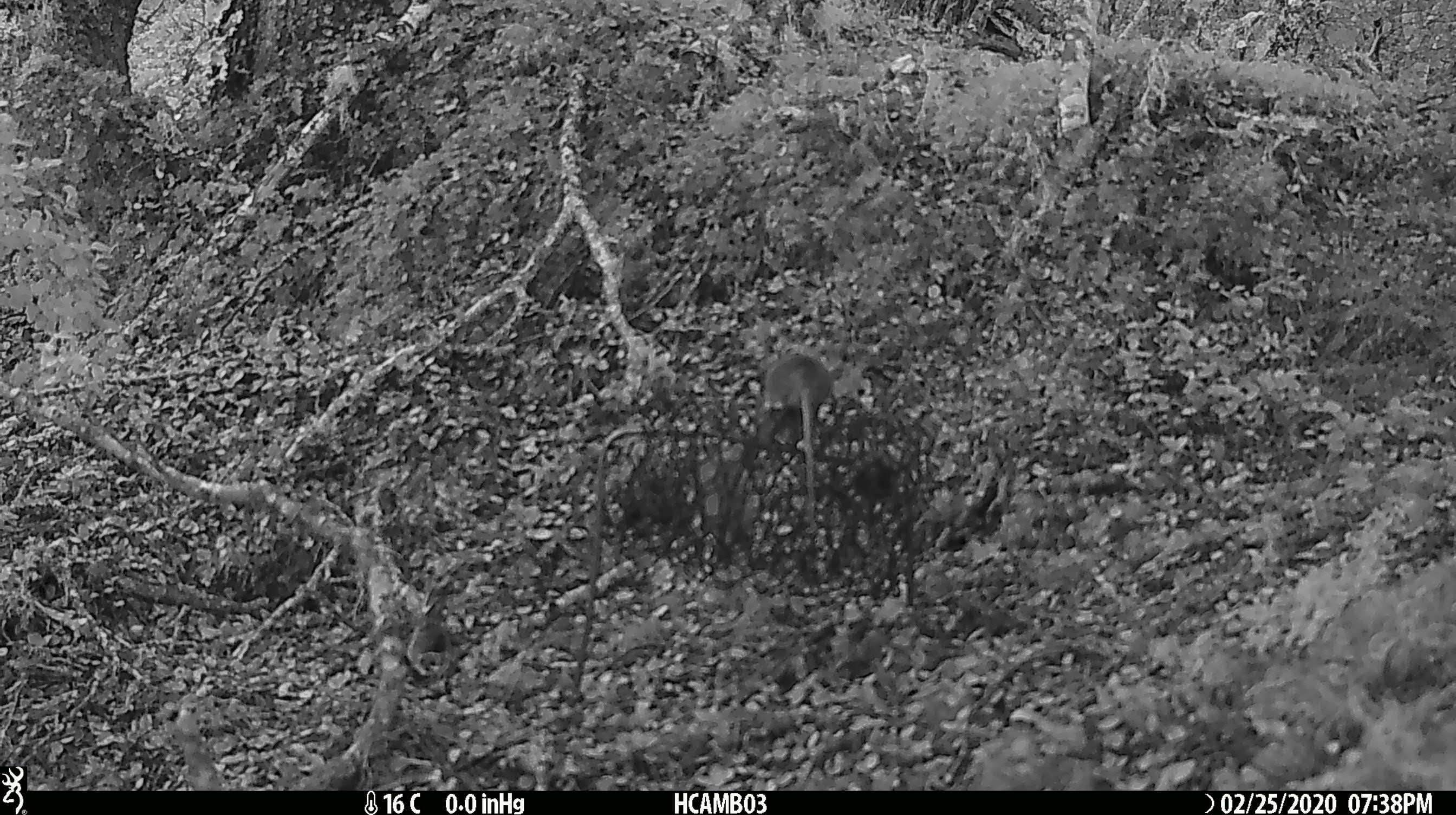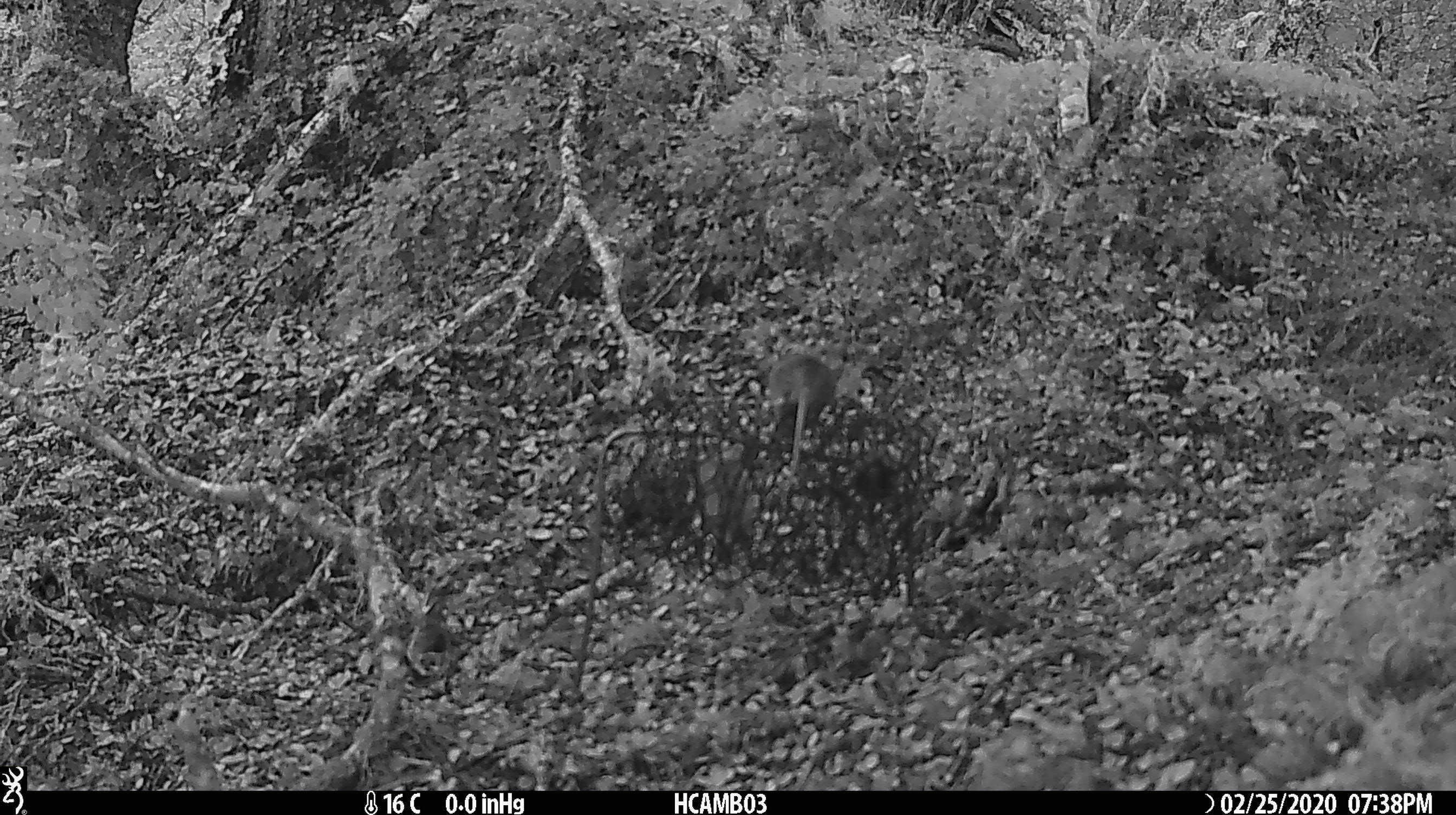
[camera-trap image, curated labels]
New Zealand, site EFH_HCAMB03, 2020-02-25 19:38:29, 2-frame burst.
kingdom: Animalia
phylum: Chordata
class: Mammalia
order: Rodentia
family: Muridae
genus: Mus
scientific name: Mus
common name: mouse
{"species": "mouse (Mus)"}